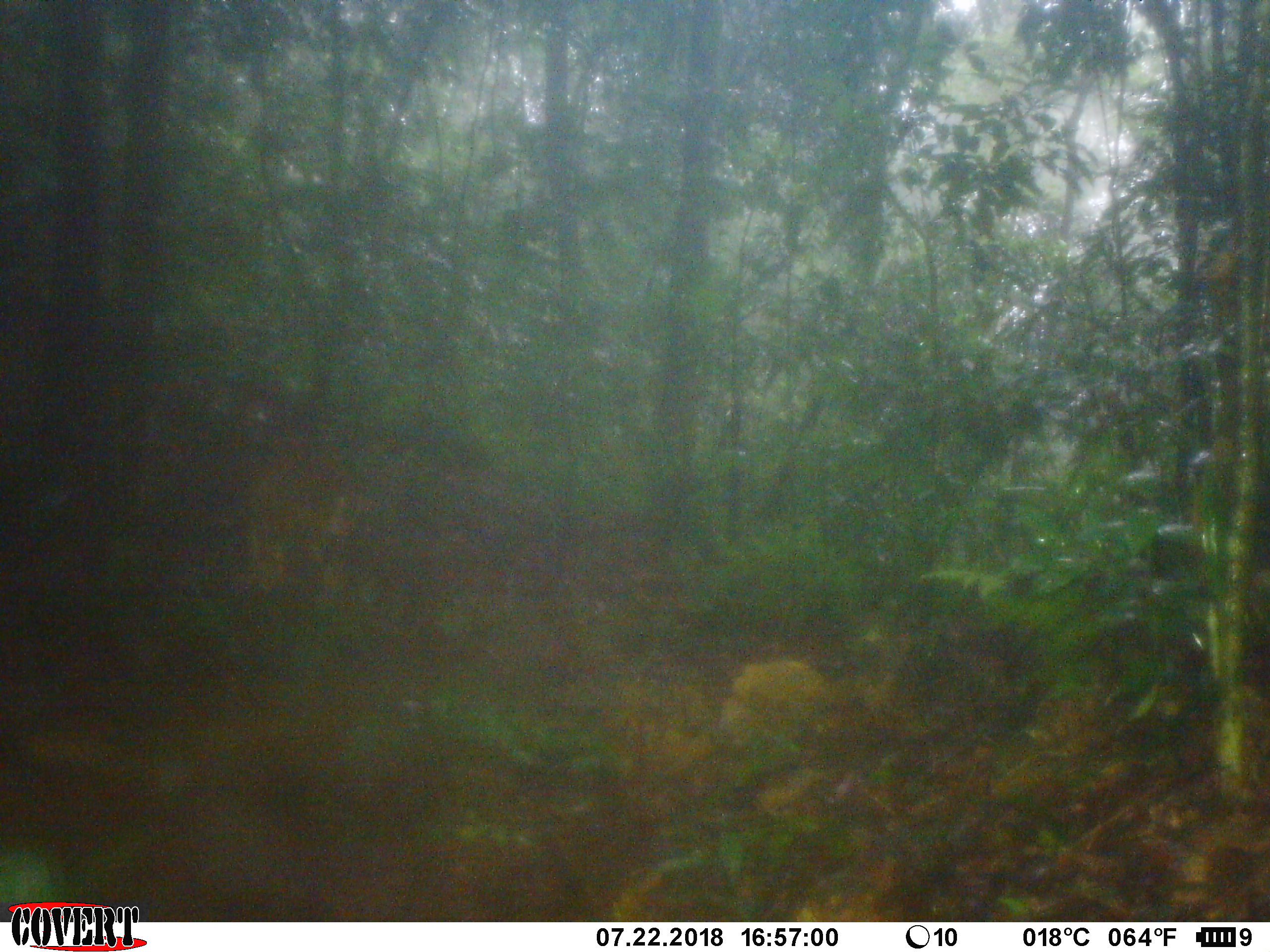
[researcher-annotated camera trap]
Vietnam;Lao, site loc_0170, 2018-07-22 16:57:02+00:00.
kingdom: Animalia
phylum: Chordata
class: Mammalia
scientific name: Mammalia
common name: mammal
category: unidentified mammal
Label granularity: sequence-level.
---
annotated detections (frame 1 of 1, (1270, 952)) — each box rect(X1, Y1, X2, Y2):
unidentified mammal: rect(240, 443, 367, 595)